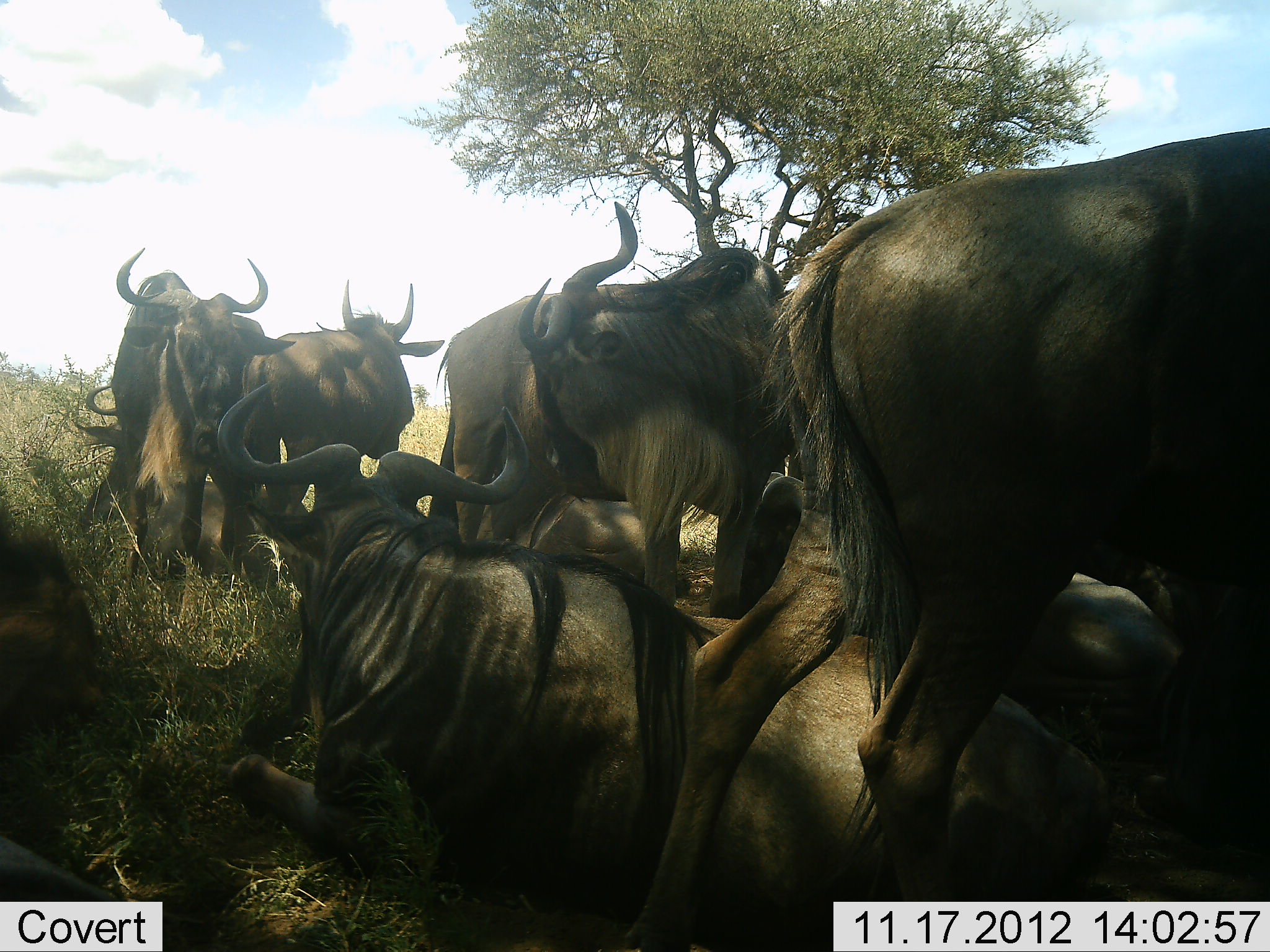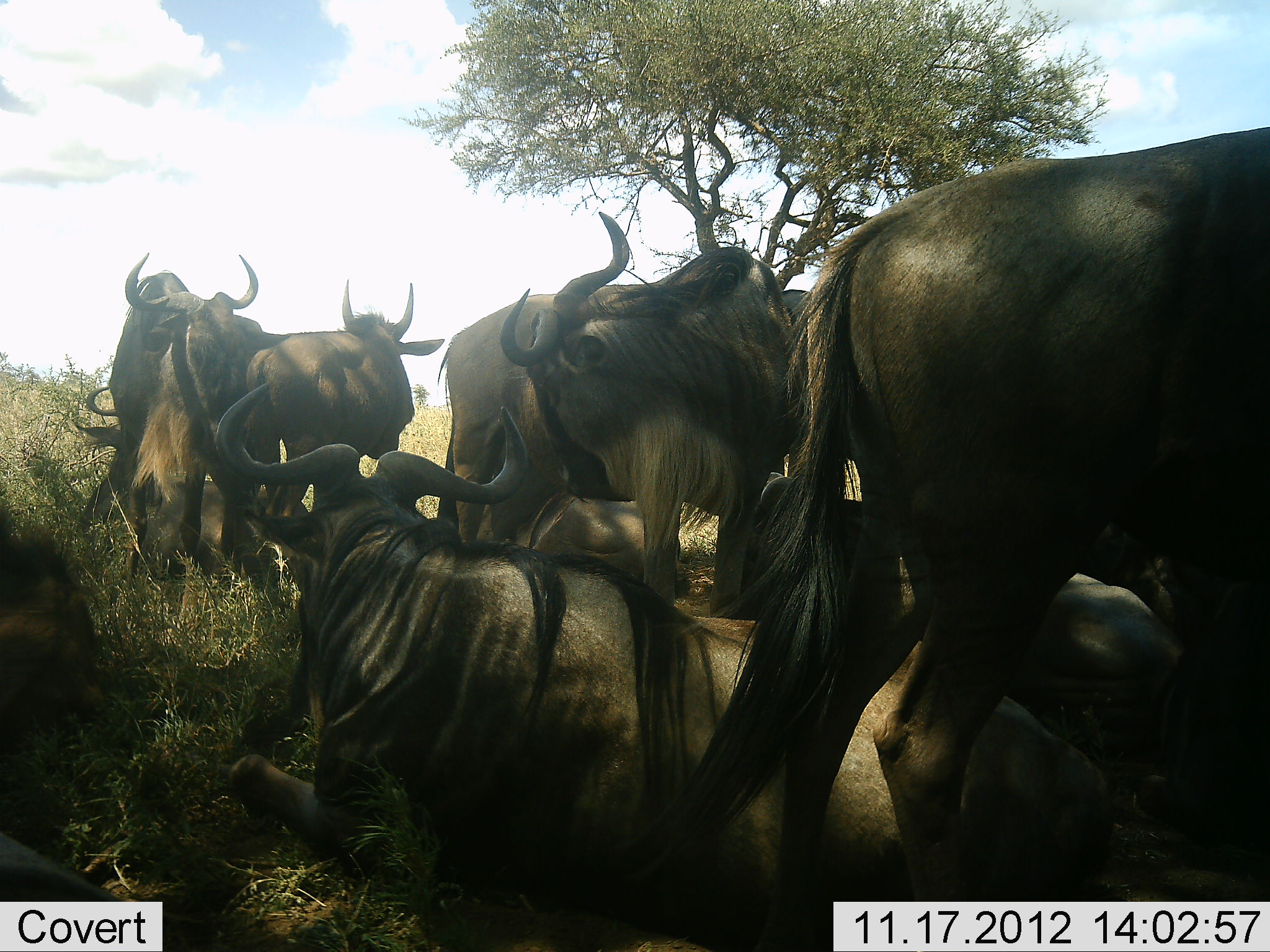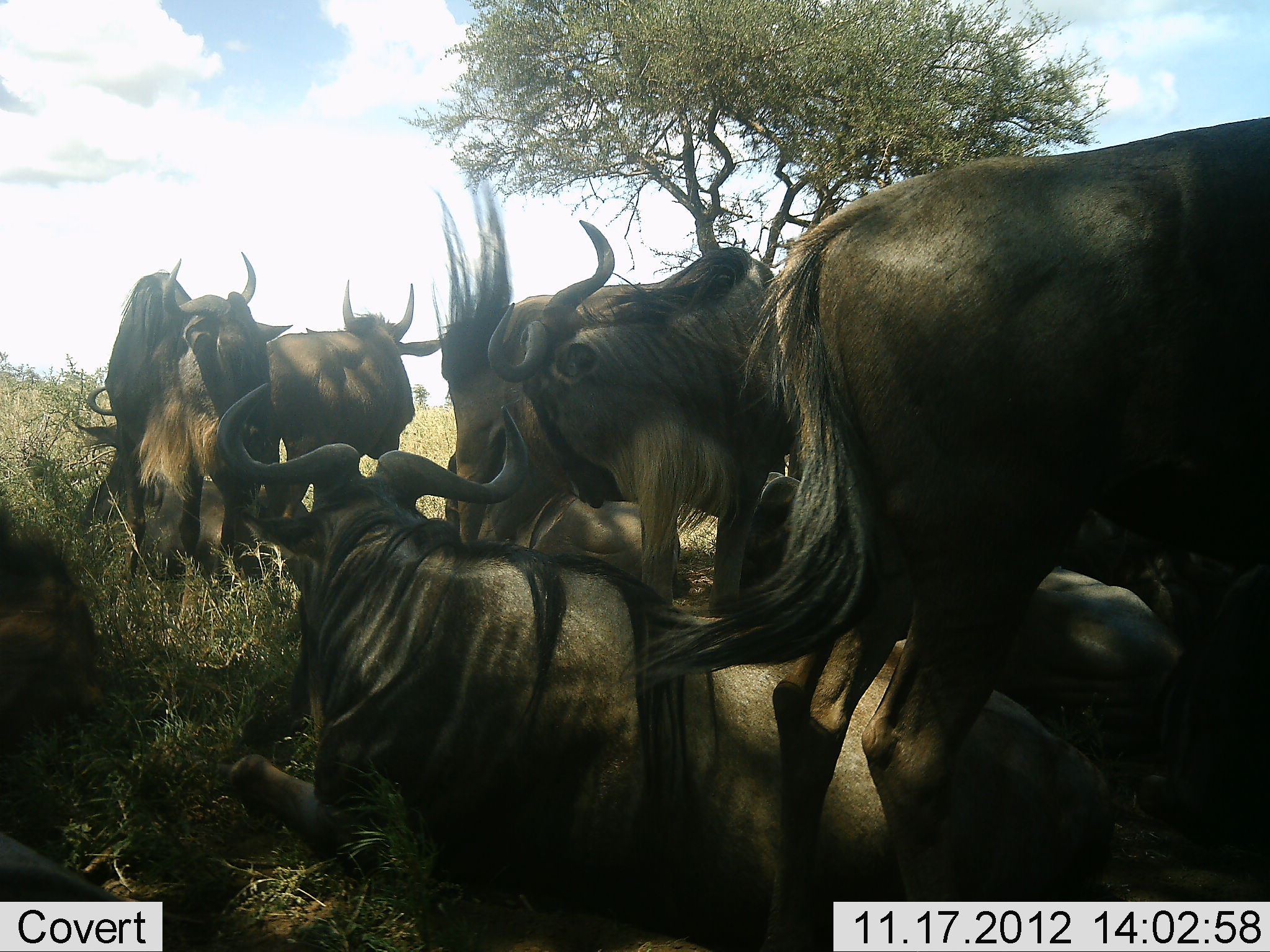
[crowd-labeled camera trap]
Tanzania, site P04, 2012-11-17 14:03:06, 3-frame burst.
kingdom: Animalia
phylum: Chordata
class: Mammalia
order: Artiodactyla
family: Bovidae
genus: Connochaetes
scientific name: Connochaetes taurinus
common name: blue wildebeest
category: wildebeest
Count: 10.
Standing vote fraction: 80%.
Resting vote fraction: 80%.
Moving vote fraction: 10%.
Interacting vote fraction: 10%.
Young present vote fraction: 0%.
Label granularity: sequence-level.